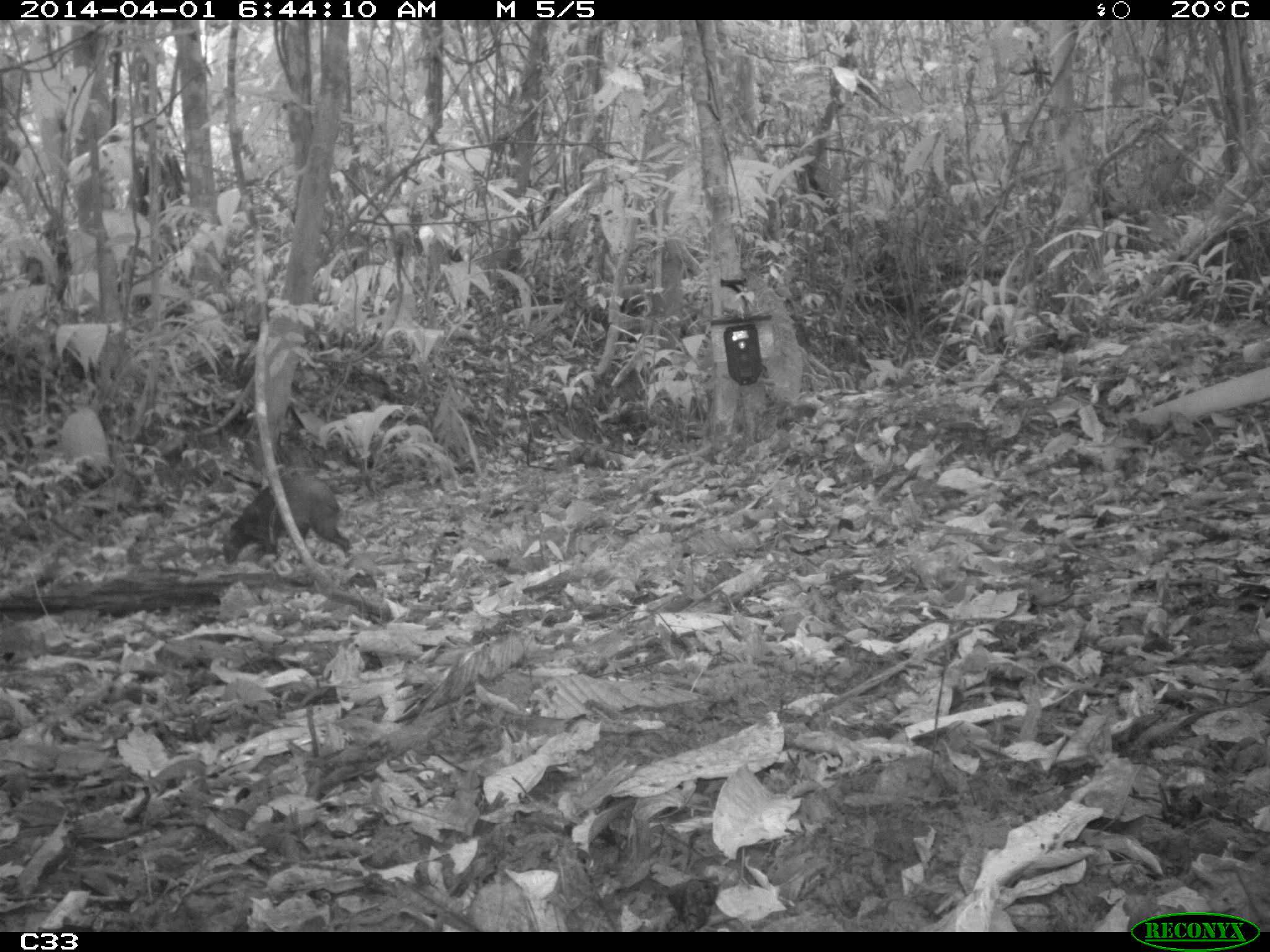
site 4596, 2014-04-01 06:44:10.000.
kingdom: Animalia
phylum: Chordata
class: Mammalia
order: Rodentia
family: Dasyproctidae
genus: Dasyprocta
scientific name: Dasyprocta leporina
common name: red-rumped agouti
Dasyprocta leporina (red-rumped agouti), count 1, age adult.